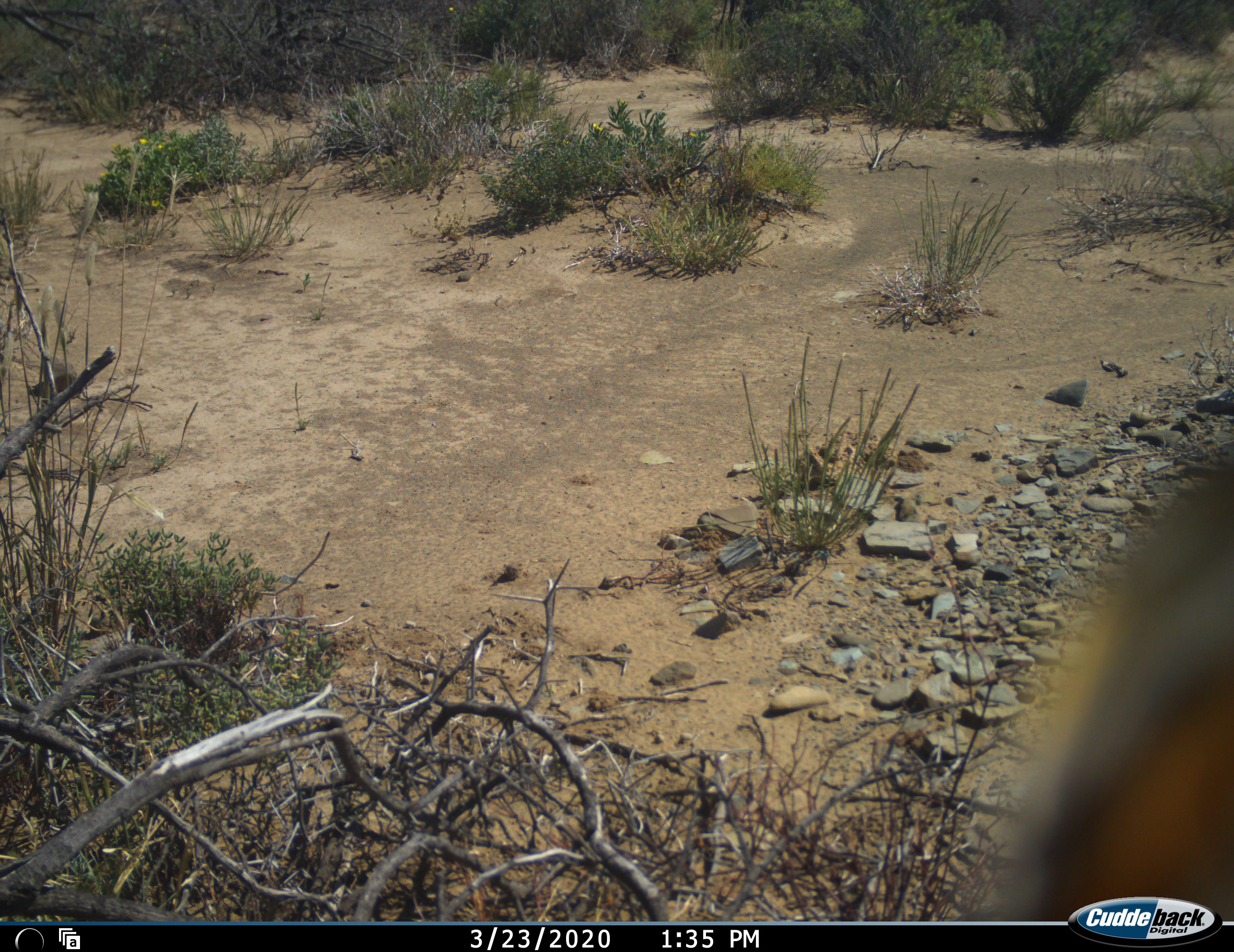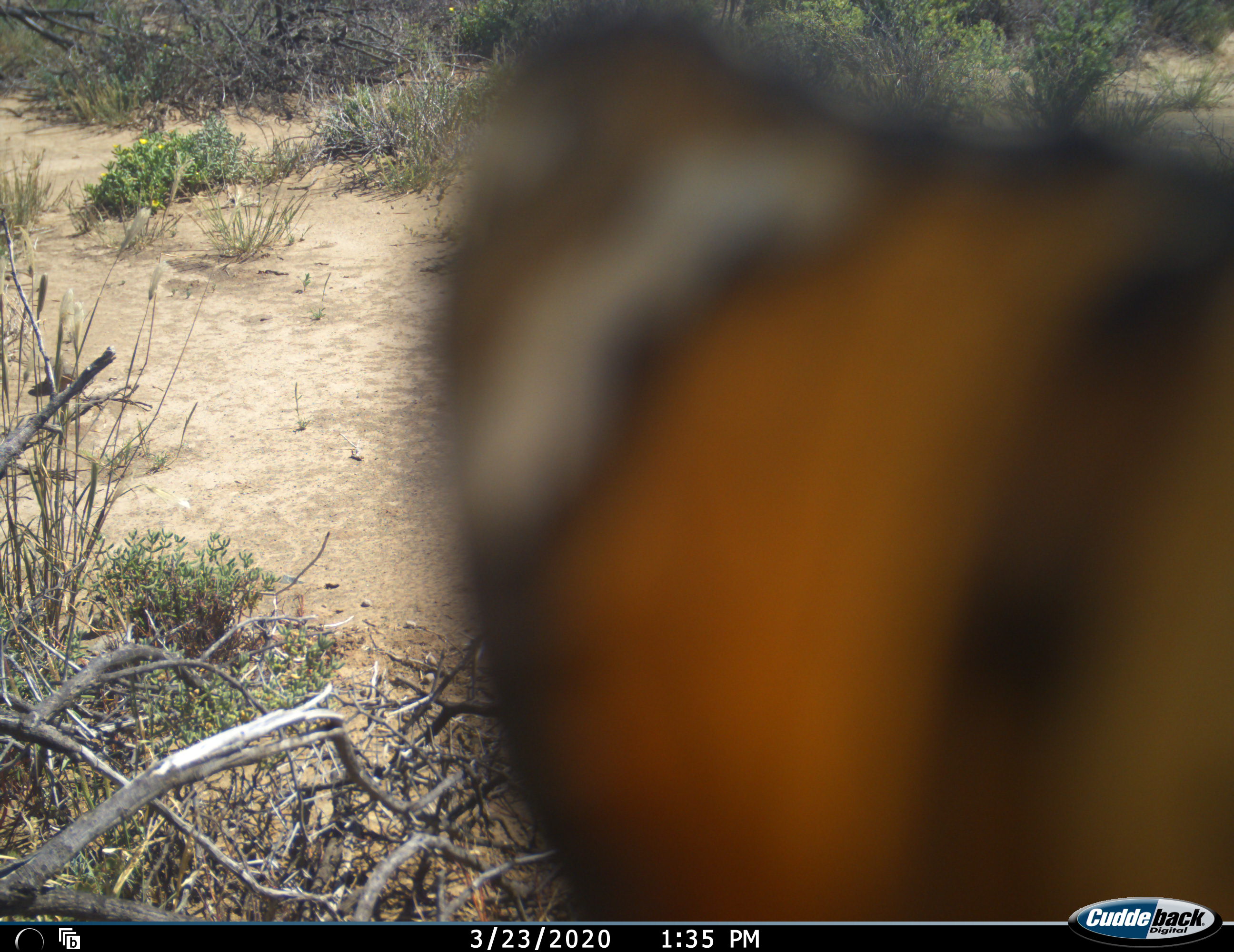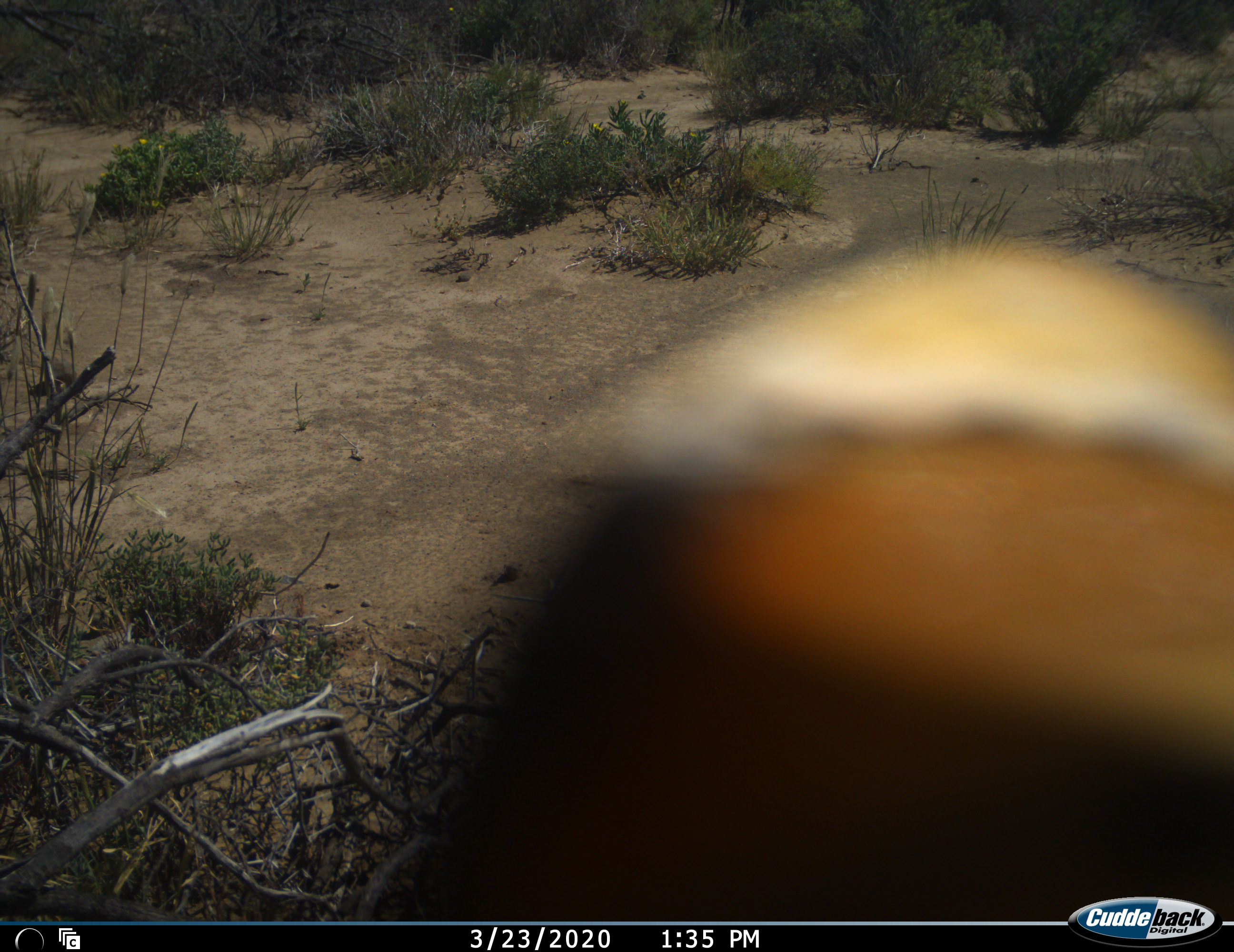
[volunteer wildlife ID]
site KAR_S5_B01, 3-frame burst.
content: unidentified animal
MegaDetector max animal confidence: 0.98